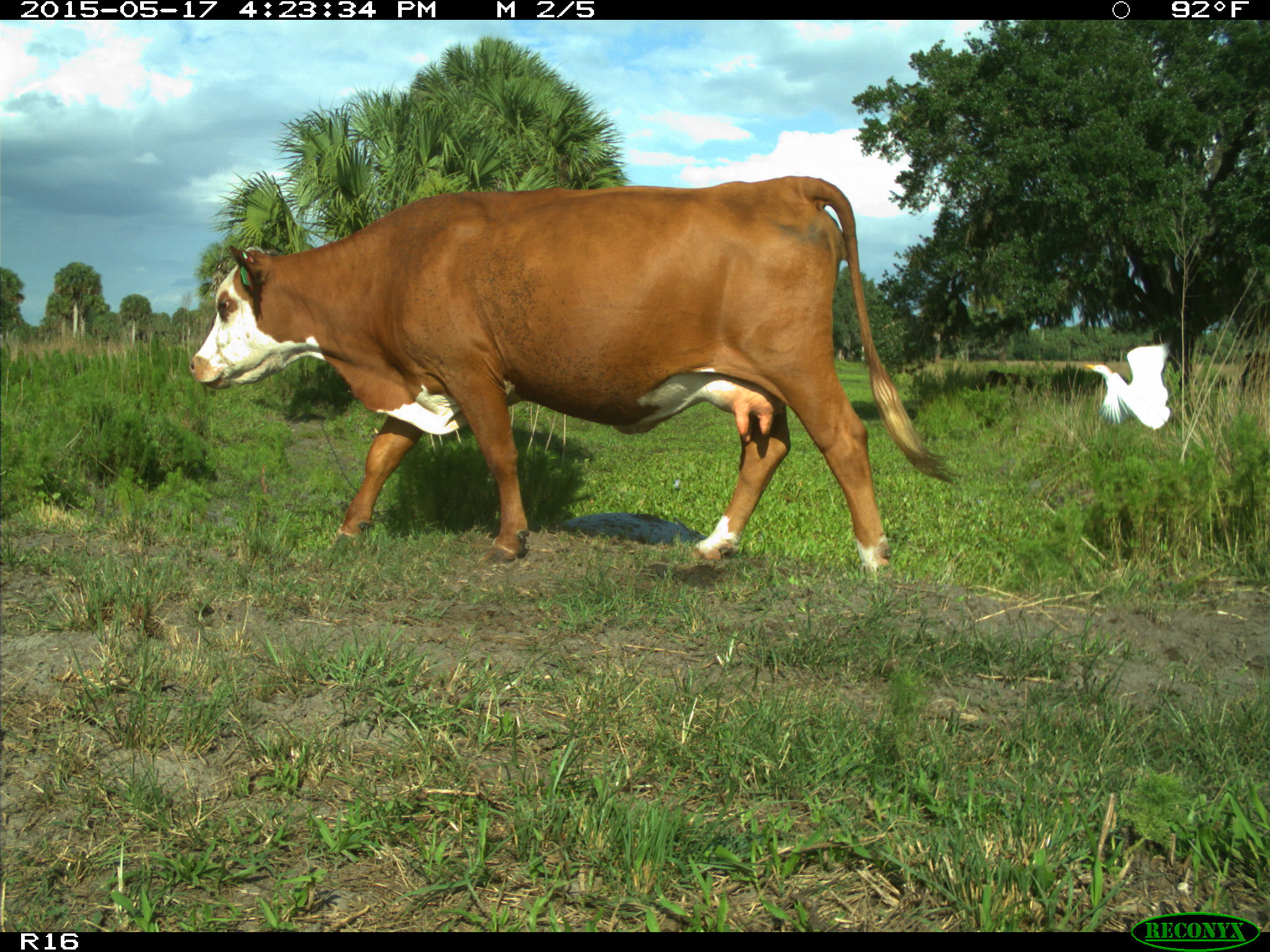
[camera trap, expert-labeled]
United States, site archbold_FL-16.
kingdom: Animalia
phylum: Chordata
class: Mammalia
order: Artiodactyla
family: Bovidae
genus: Bos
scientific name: Bos taurus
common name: domestic cow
Bos taurus (domestic cow).